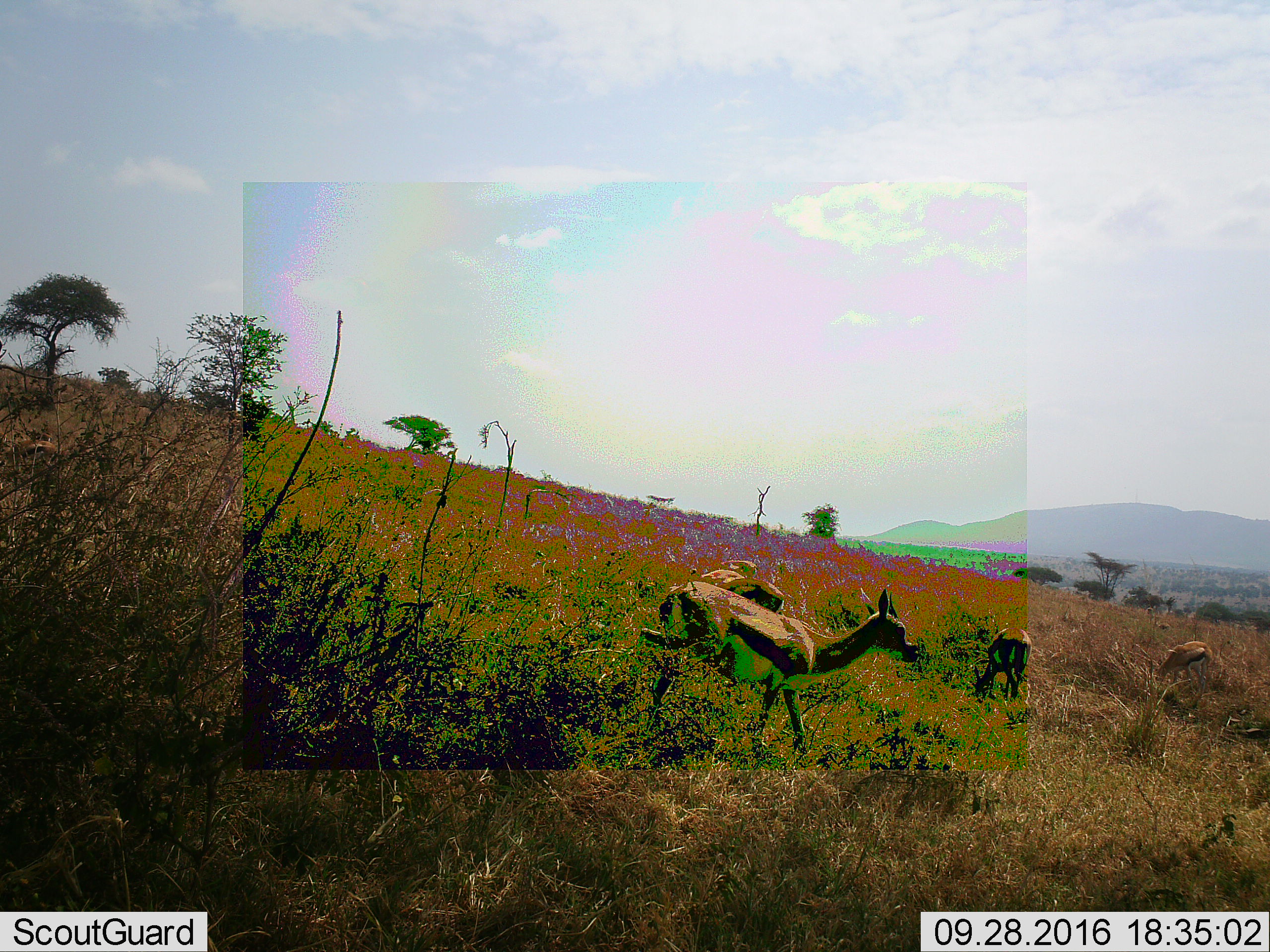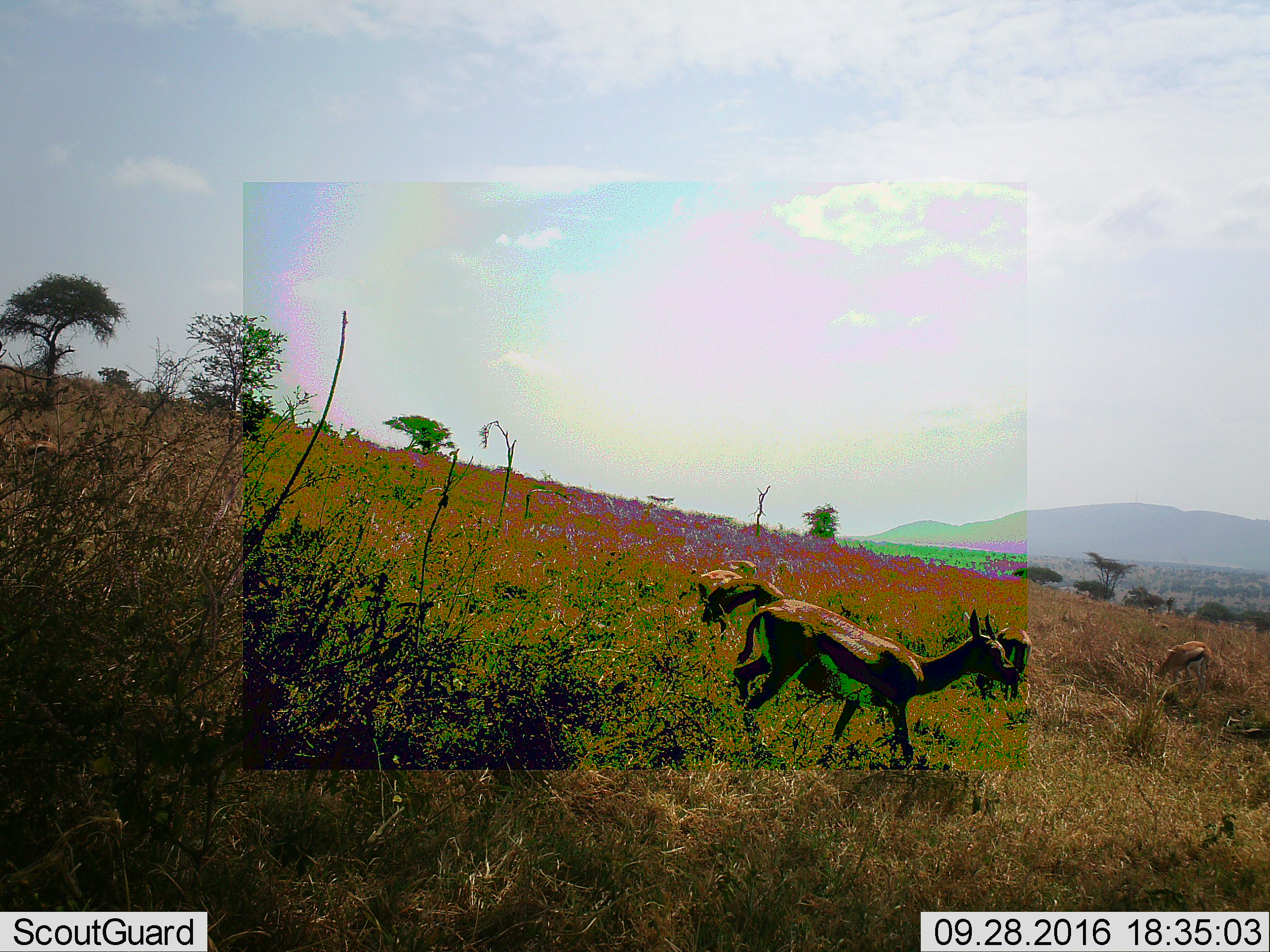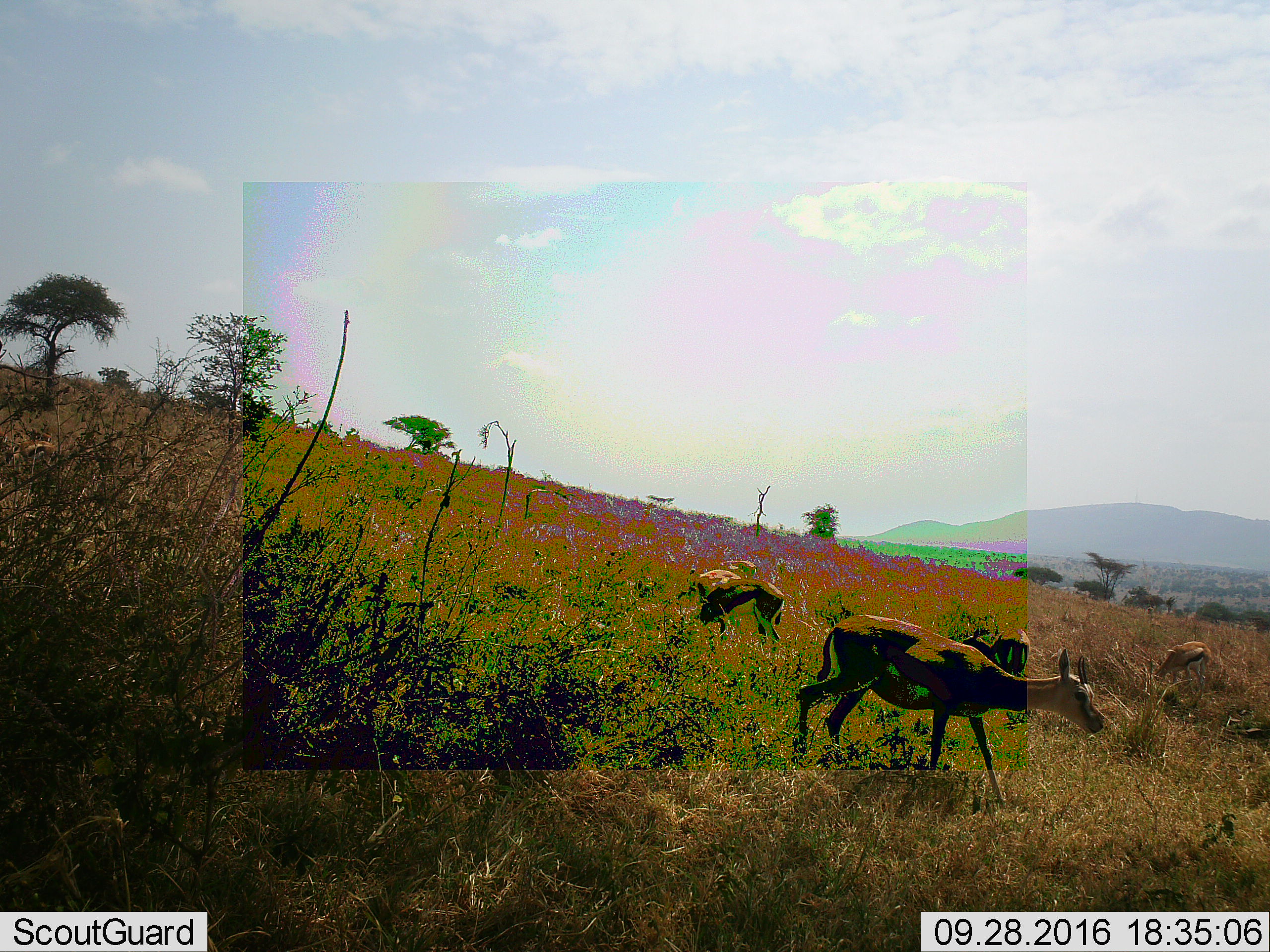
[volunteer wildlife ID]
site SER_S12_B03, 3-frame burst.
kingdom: Animalia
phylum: Chordata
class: Mammalia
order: Artiodactyla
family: Bovidae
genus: Eudorcas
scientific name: Eudorcas thomsonii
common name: thomson's gazelle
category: gazellethomsons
Gazellethomsons (thomson's gazelle) (Eudorcas thomsonii), count 6. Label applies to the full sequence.